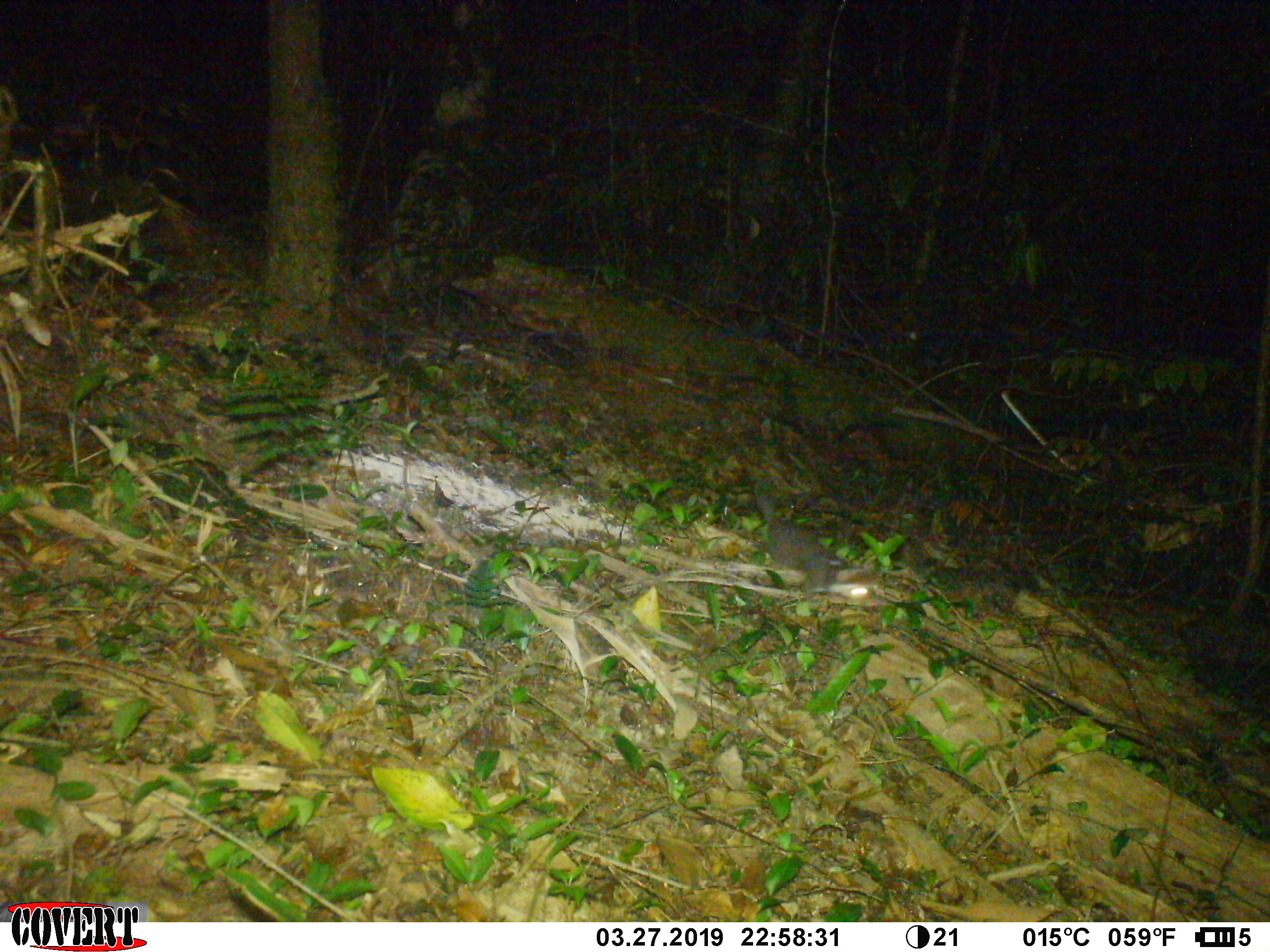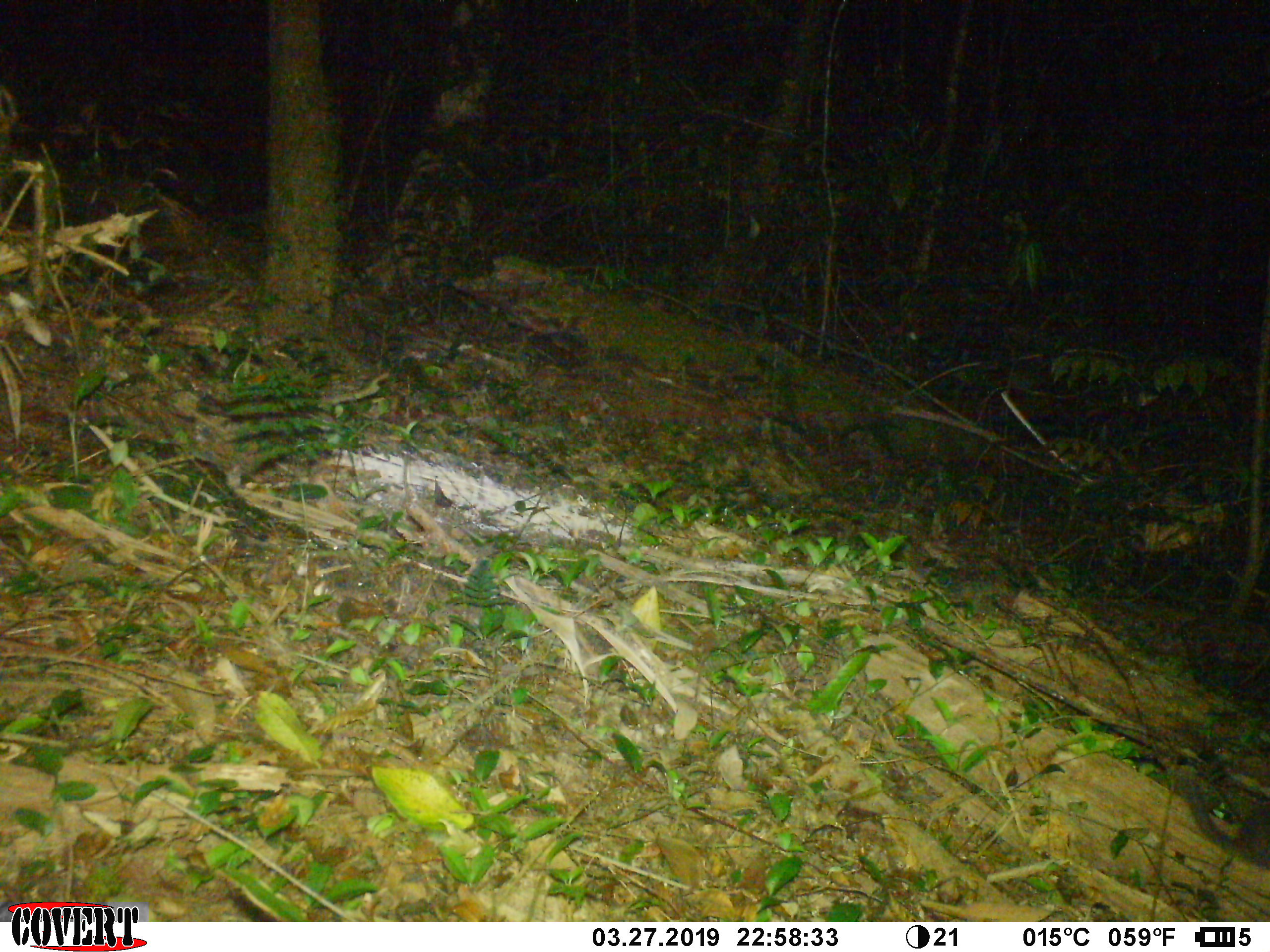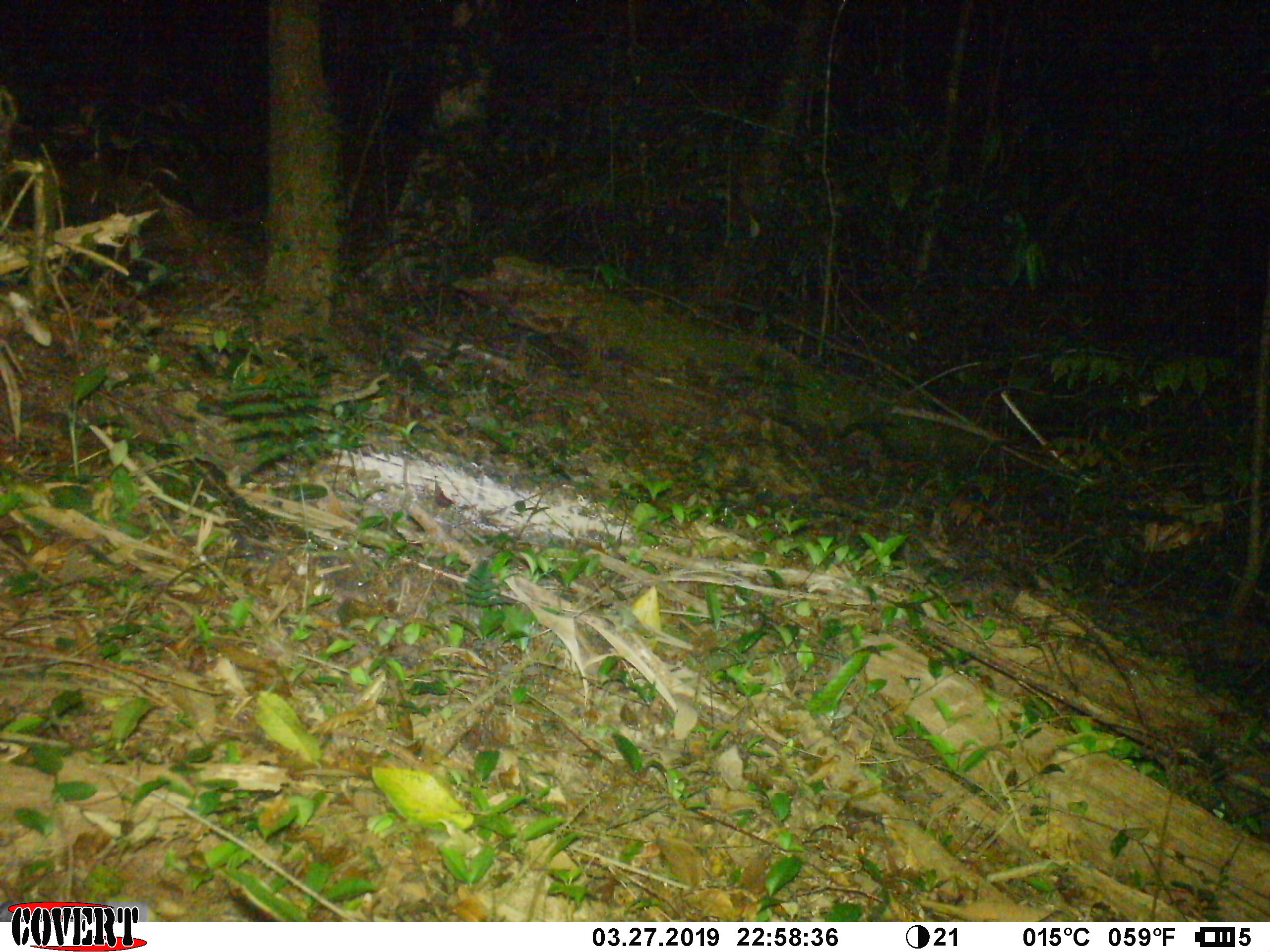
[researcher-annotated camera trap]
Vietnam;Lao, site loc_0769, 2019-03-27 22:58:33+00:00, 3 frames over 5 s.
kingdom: Animalia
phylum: Chordata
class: Mammalia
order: Carnivora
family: Mustelidae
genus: Melogale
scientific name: Melogale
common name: ferret badger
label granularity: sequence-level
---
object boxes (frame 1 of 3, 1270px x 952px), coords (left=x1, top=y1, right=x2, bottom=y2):
ferret badger: (left=754, top=482, right=886, bottom=607)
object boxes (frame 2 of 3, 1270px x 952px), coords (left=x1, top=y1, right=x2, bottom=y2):
ferret badger: (left=1186, top=782, right=1270, bottom=871)